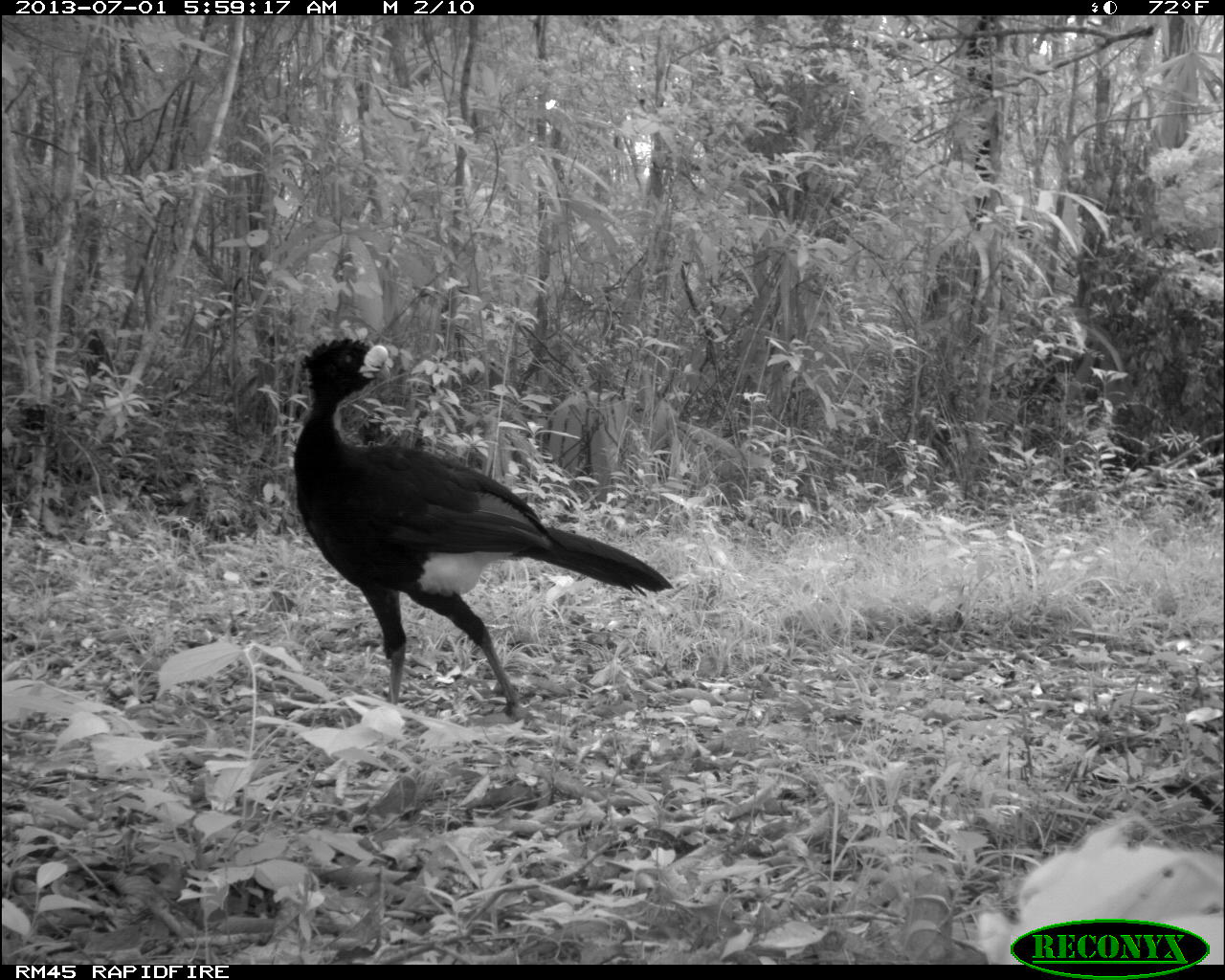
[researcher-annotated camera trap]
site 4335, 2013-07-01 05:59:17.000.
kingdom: Animalia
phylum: Chordata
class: Aves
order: Galliformes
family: Cracidae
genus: Crax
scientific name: Crax rubra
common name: great curassow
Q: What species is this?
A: Crax rubra (great curassow).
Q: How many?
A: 1.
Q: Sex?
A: Male.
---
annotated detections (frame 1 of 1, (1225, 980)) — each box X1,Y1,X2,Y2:
crax rubra: 284,334,675,724